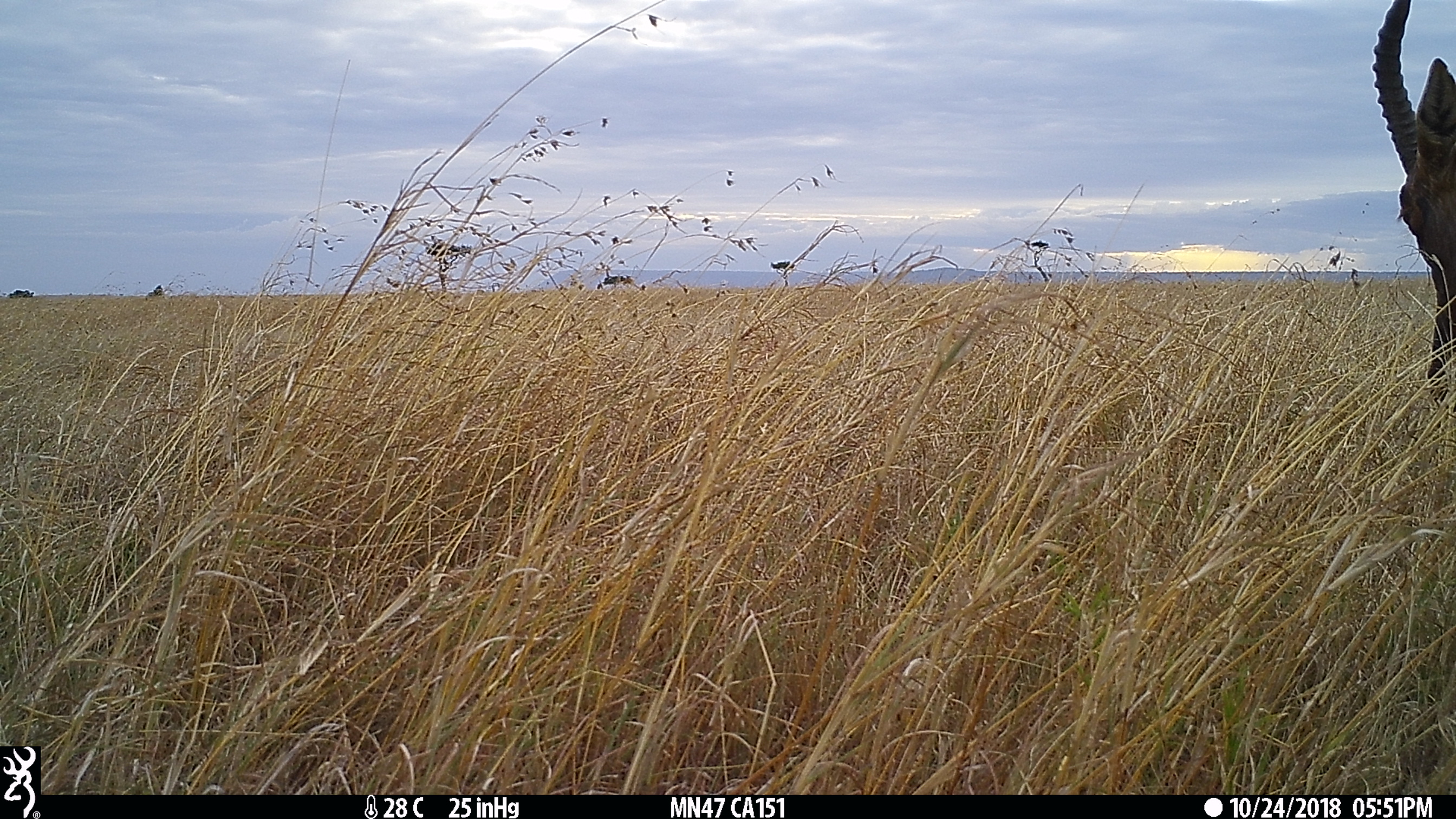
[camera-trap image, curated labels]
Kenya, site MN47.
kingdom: Animalia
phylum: Chordata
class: Mammalia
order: Artiodactyla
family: Bovidae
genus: Damaliscus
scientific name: Damaliscus lunatus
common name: topi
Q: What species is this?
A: Topi (Damaliscus lunatus).